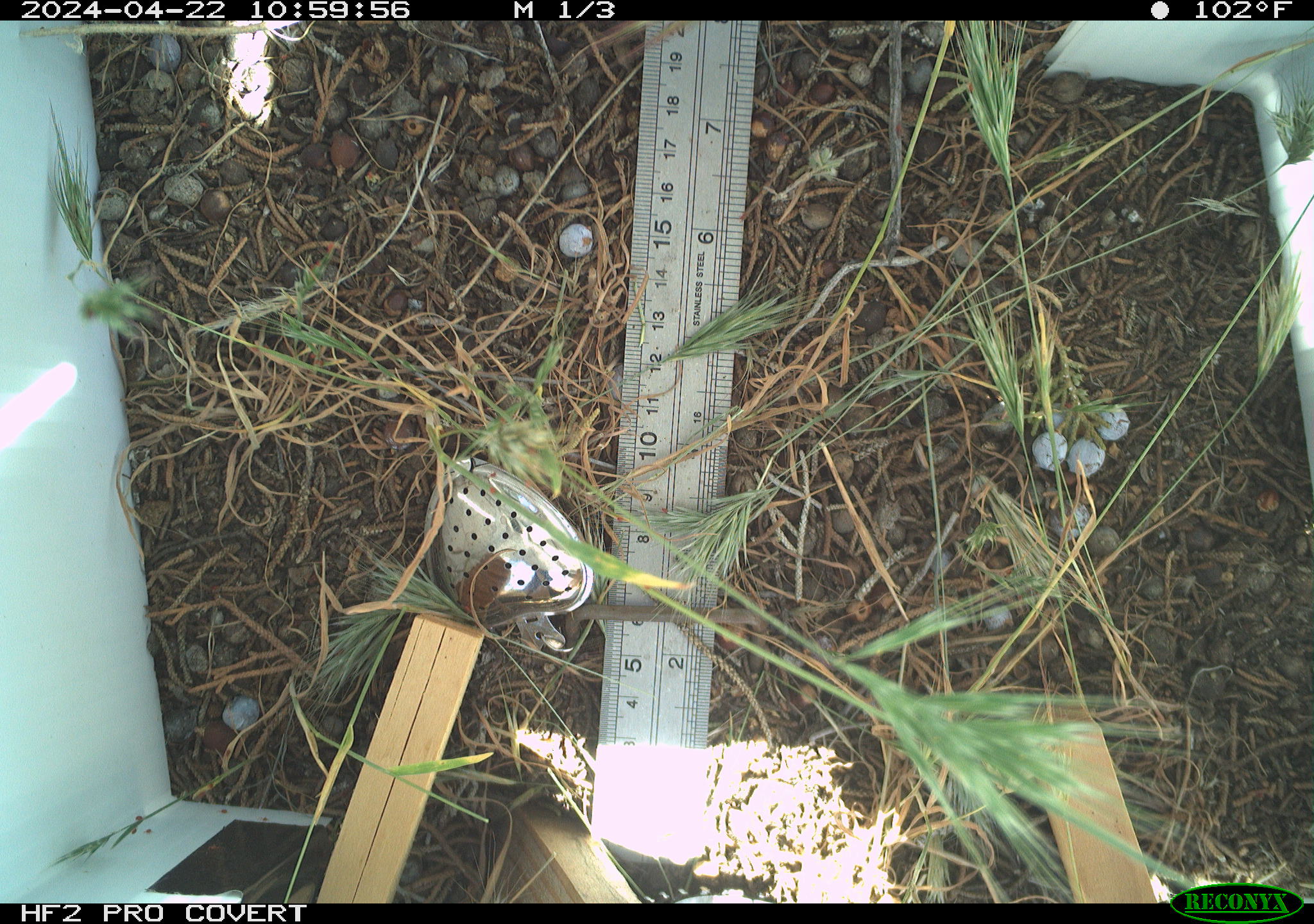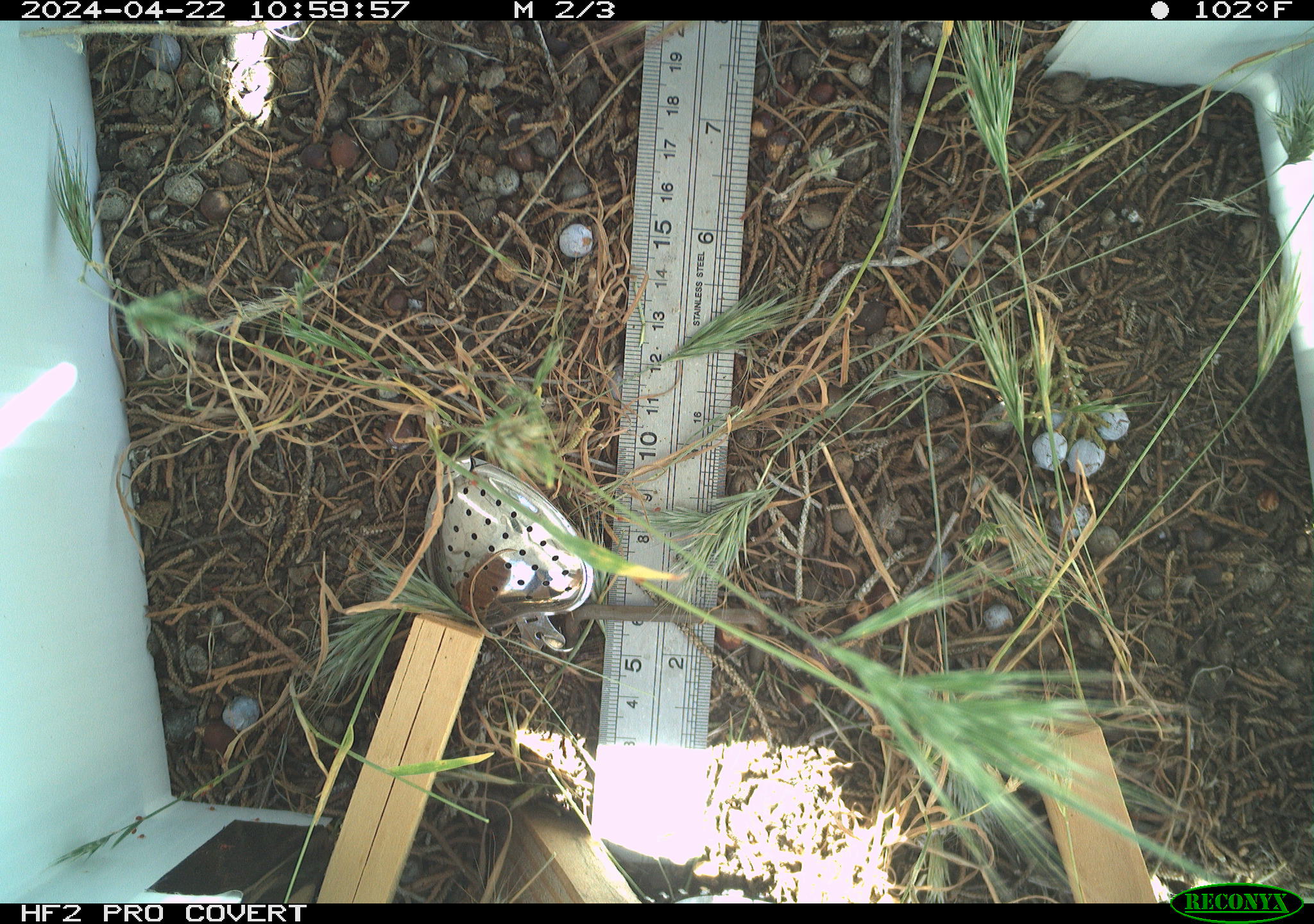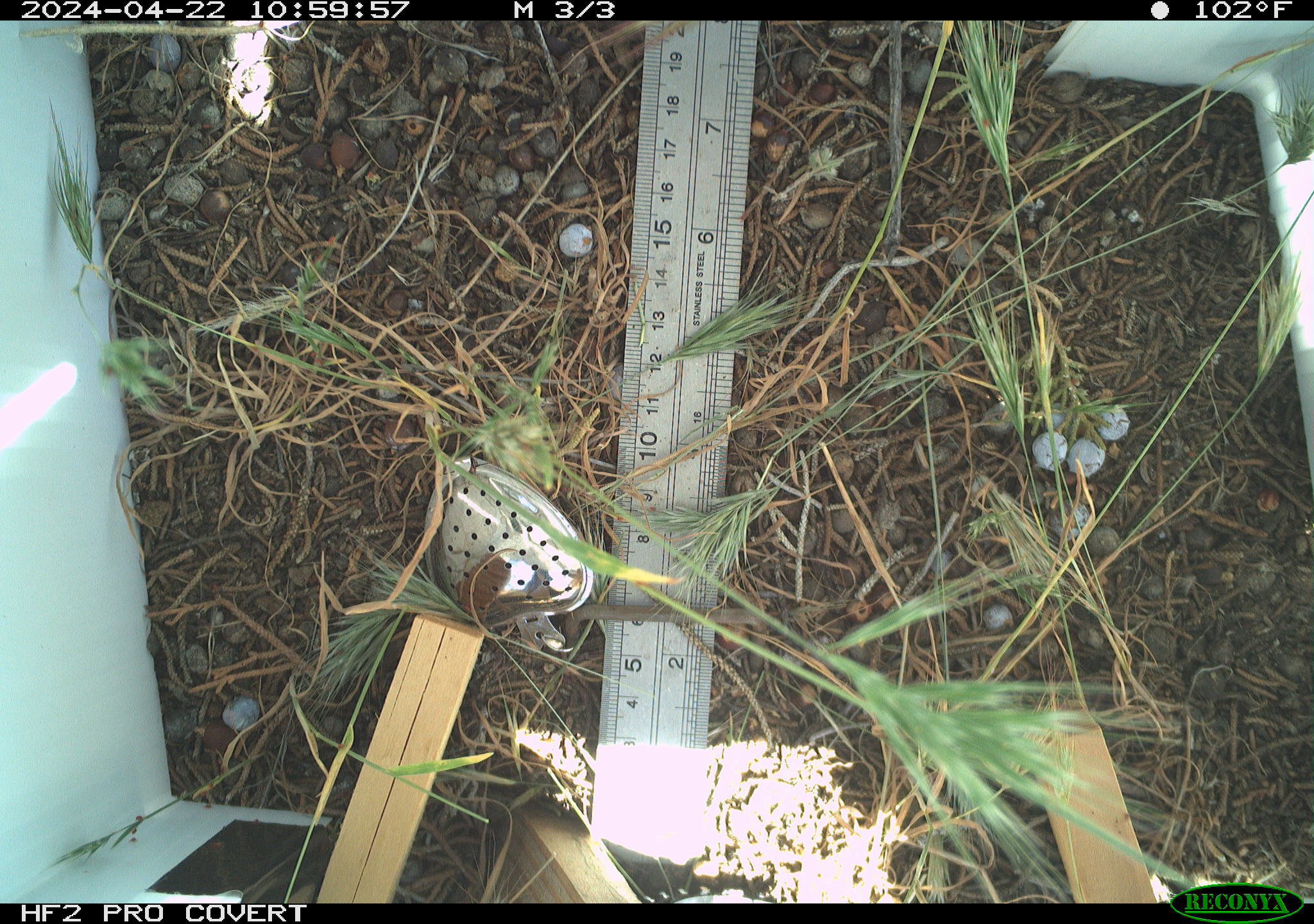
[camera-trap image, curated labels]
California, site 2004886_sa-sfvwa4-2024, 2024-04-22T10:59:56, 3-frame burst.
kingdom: Animalia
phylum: Arthropoda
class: Insecta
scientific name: Insecta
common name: insect